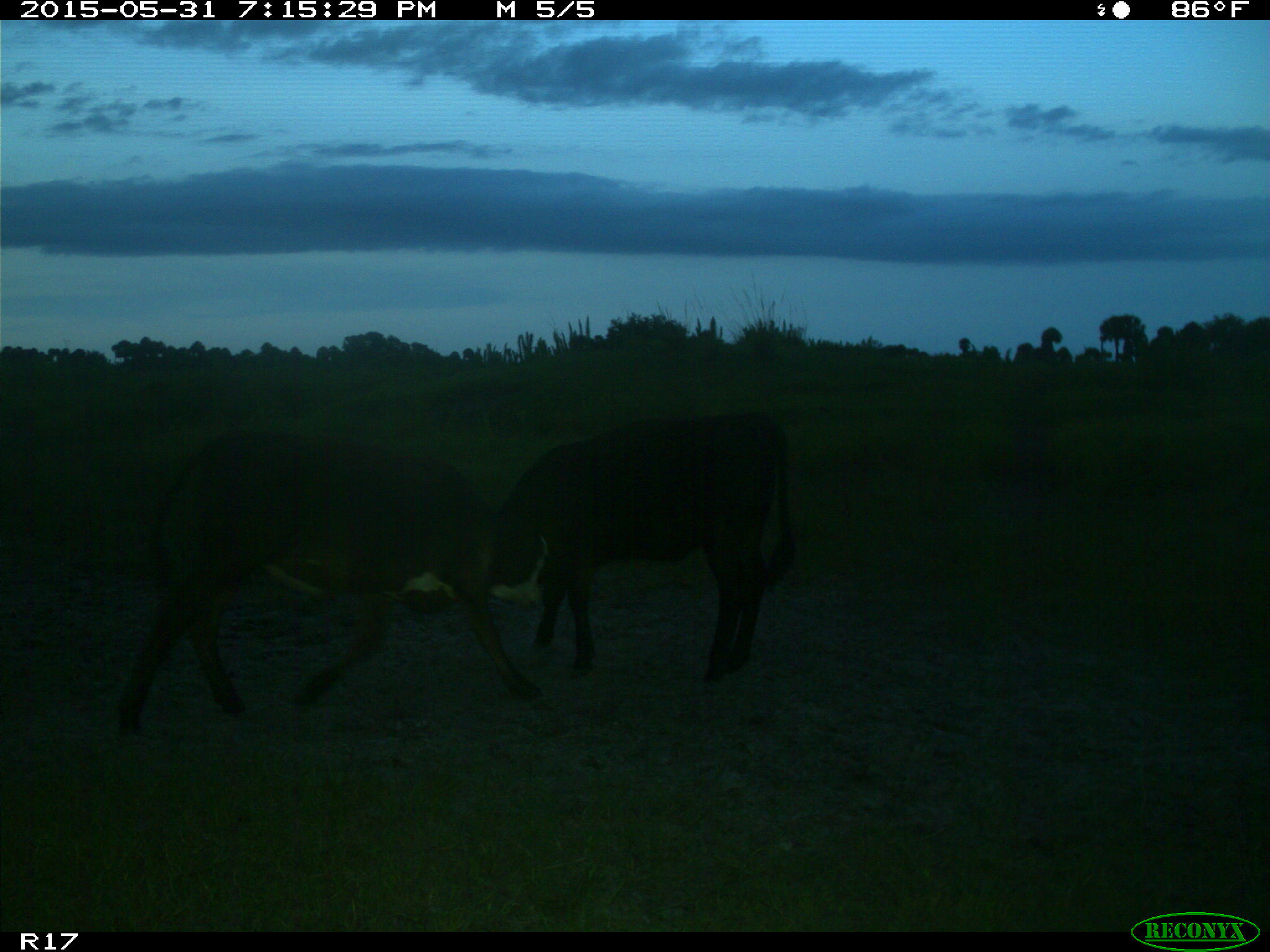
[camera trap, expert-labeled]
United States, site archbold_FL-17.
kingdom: Animalia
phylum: Chordata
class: Mammalia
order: Artiodactyla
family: Bovidae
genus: Bos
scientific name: Bos taurus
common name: domestic cow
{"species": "Bos taurus (domestic cow)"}